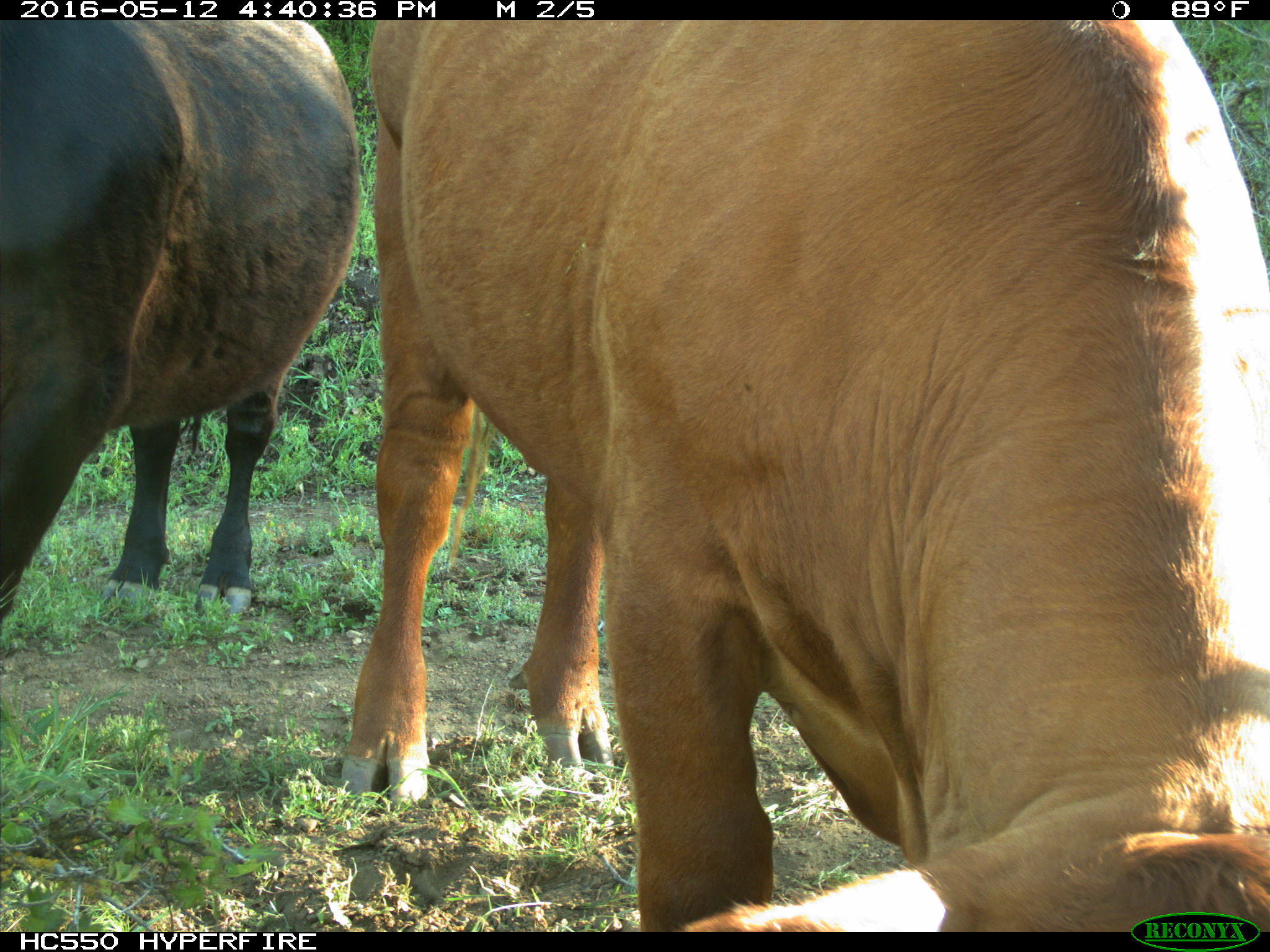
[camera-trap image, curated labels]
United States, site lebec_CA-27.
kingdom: Animalia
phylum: Chordata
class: Mammalia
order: Artiodactyla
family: Bovidae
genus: Bos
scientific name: Bos taurus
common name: domestic cow